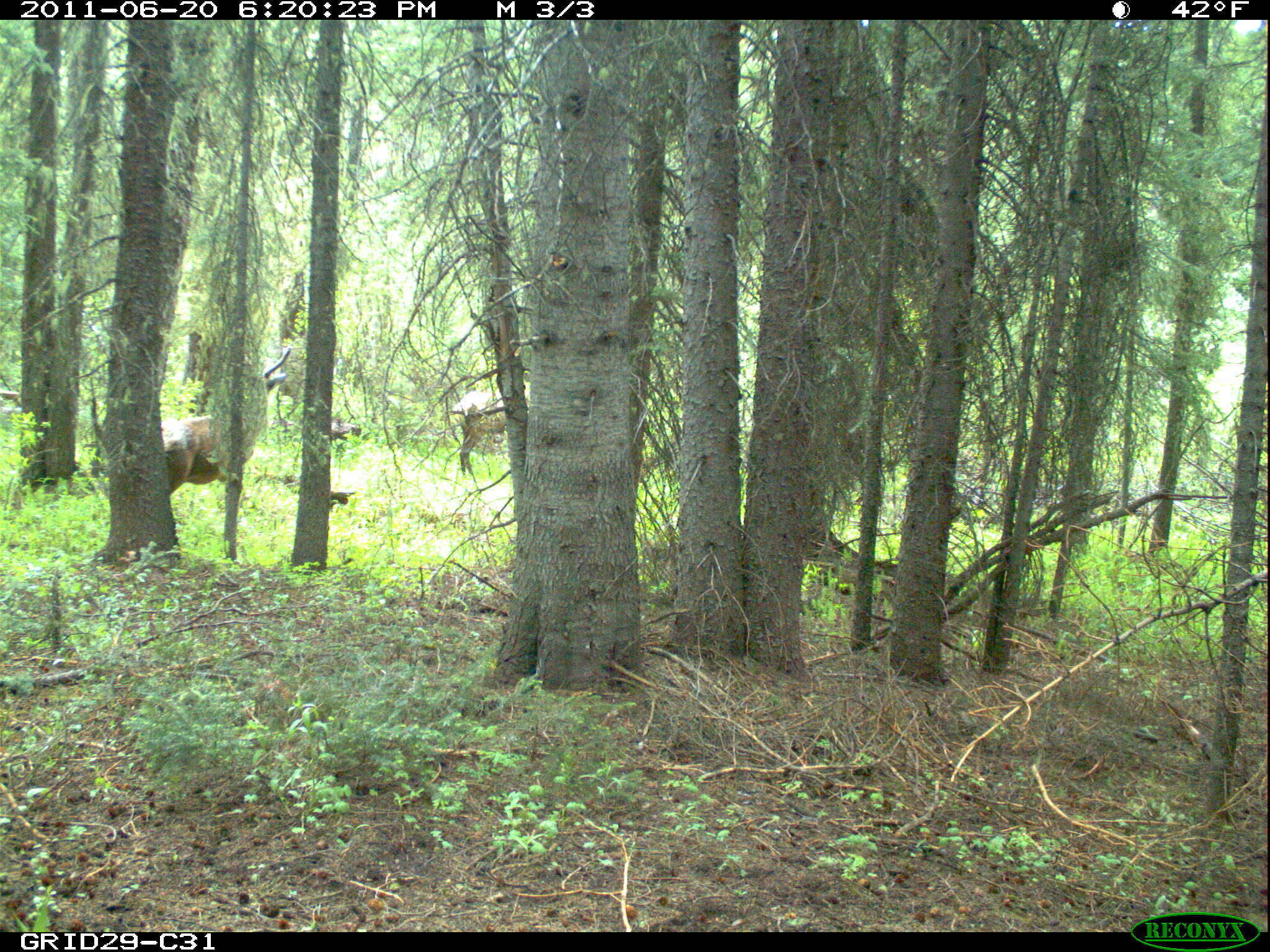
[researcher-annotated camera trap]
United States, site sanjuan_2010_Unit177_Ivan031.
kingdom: Animalia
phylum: Chordata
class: Mammalia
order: Artiodactyla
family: Cervidae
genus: Cervus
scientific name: Cervus elaphus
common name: red deer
Cervus elaphus (red deer).